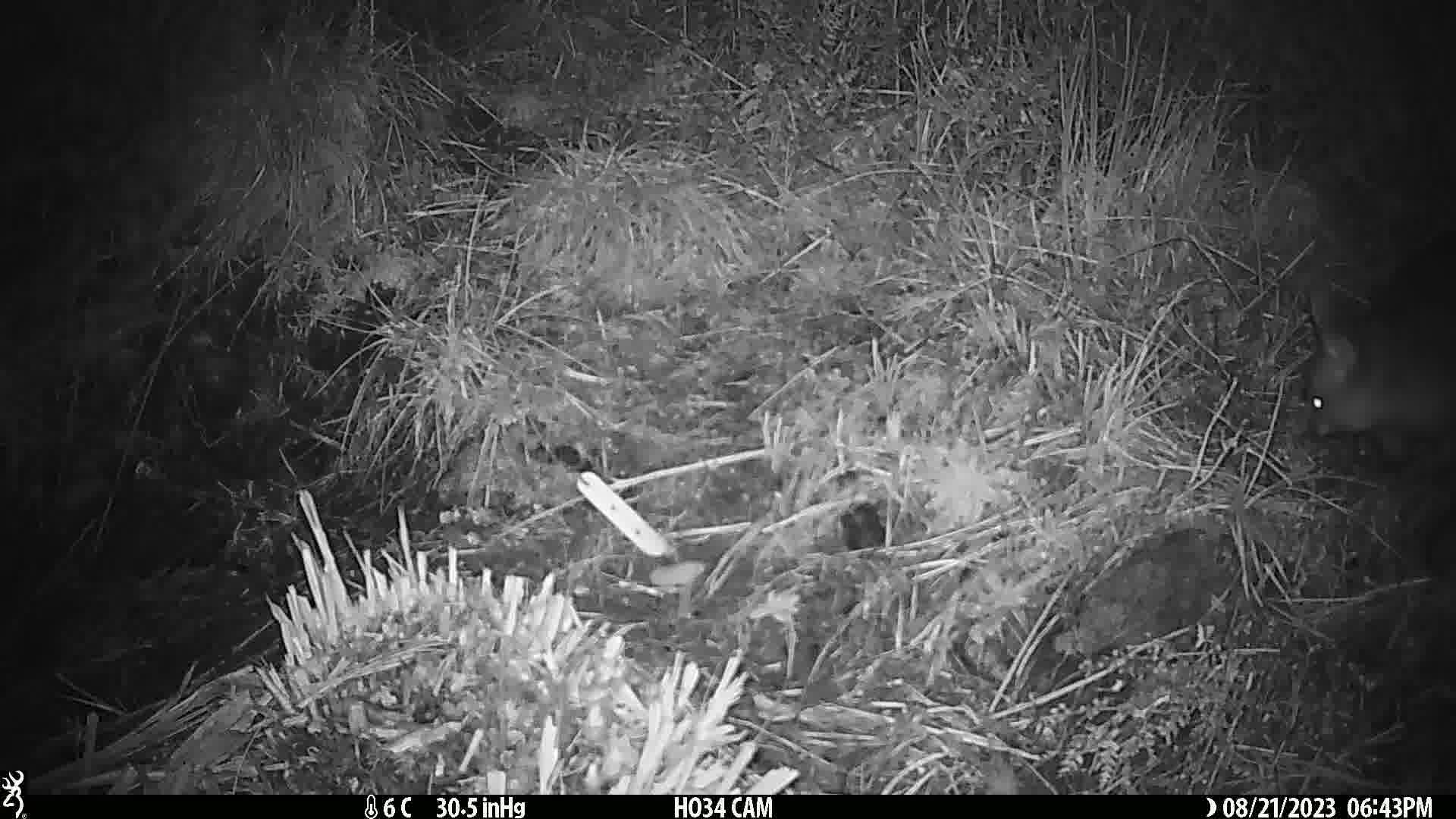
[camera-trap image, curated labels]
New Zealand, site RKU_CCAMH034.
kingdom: Animalia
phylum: Chordata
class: Mammalia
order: Diprotodontia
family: Phalangeridae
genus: Trichosurus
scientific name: Trichosurus vulpecula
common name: common brushtail possum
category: possum